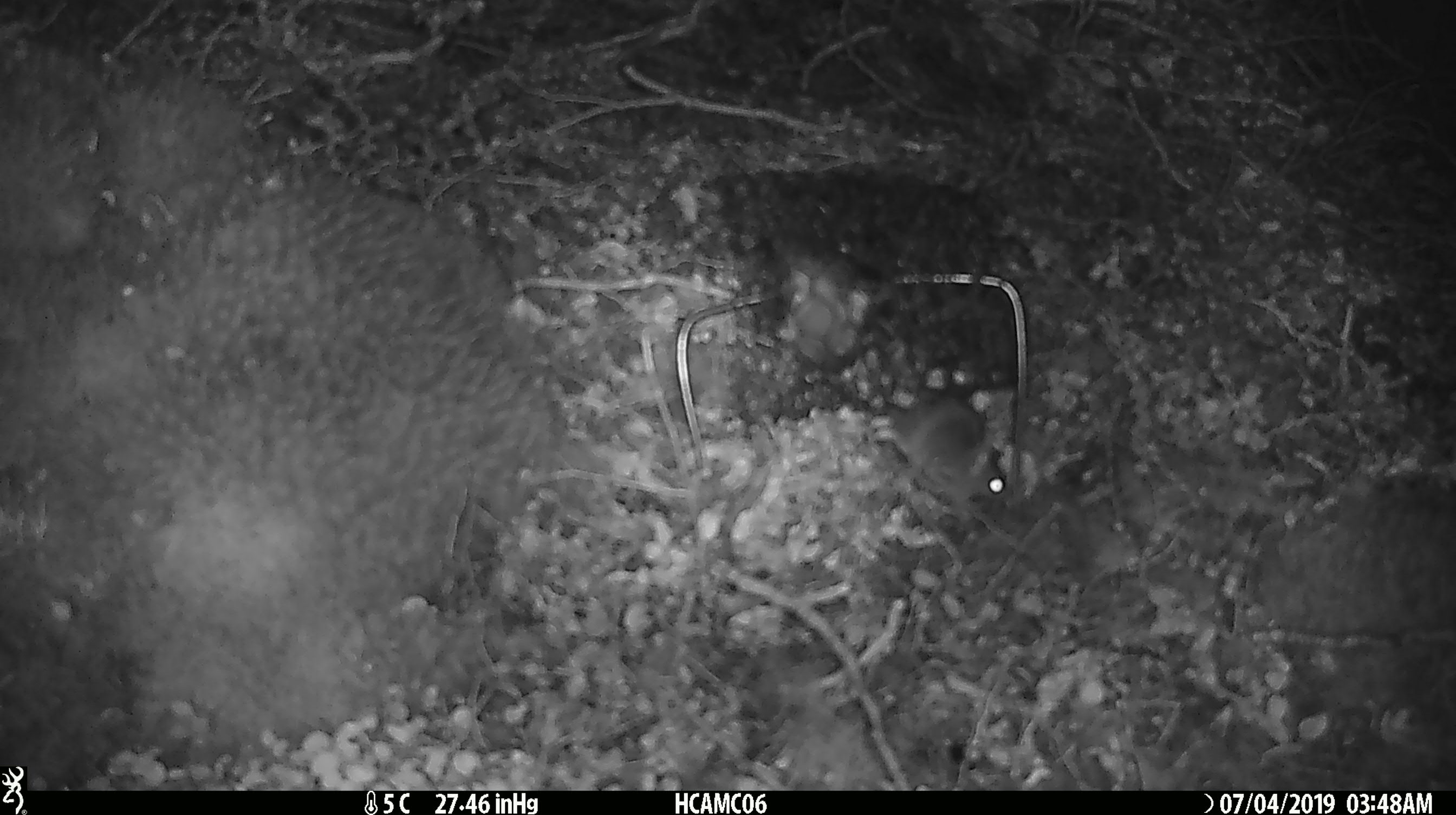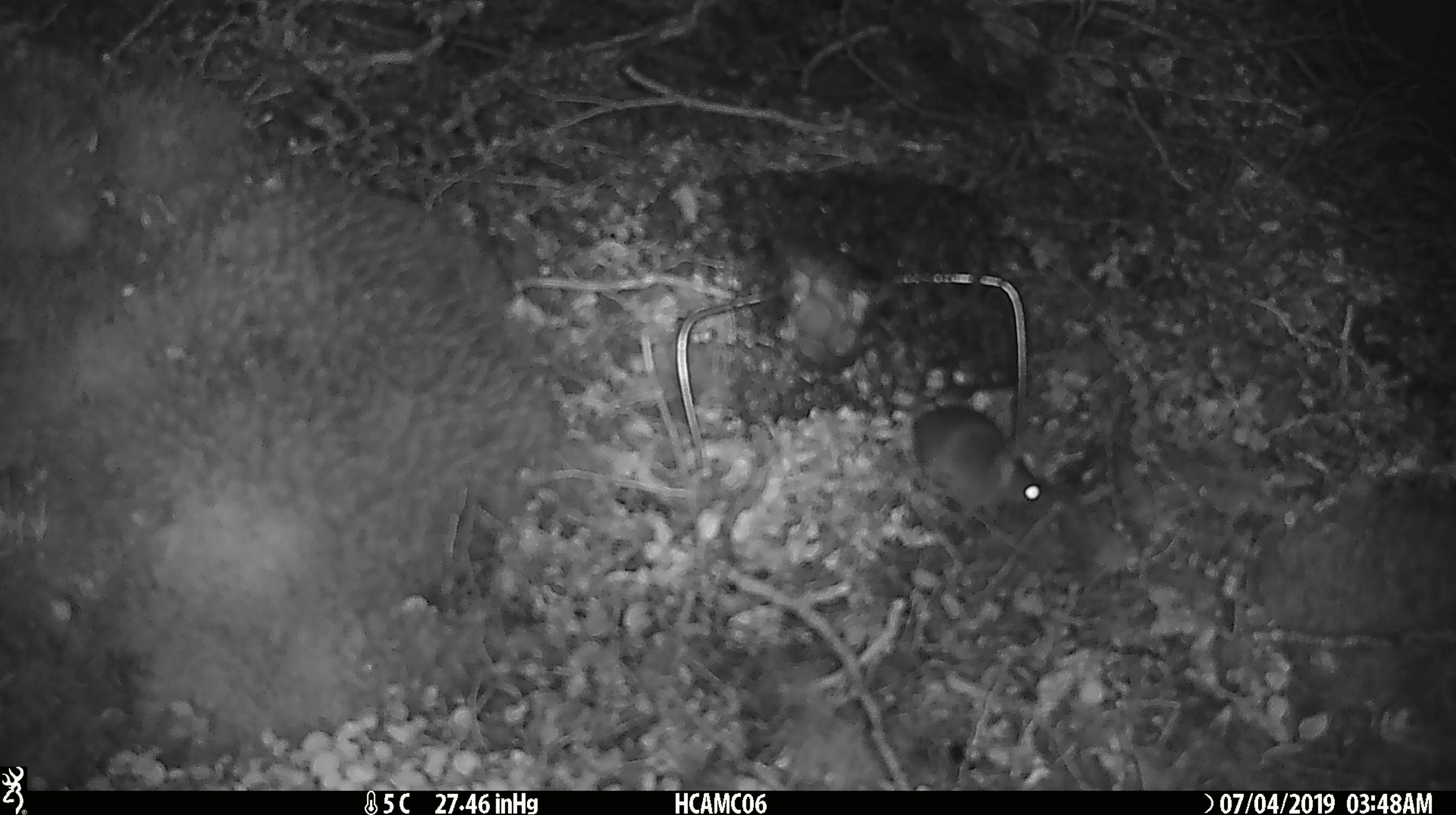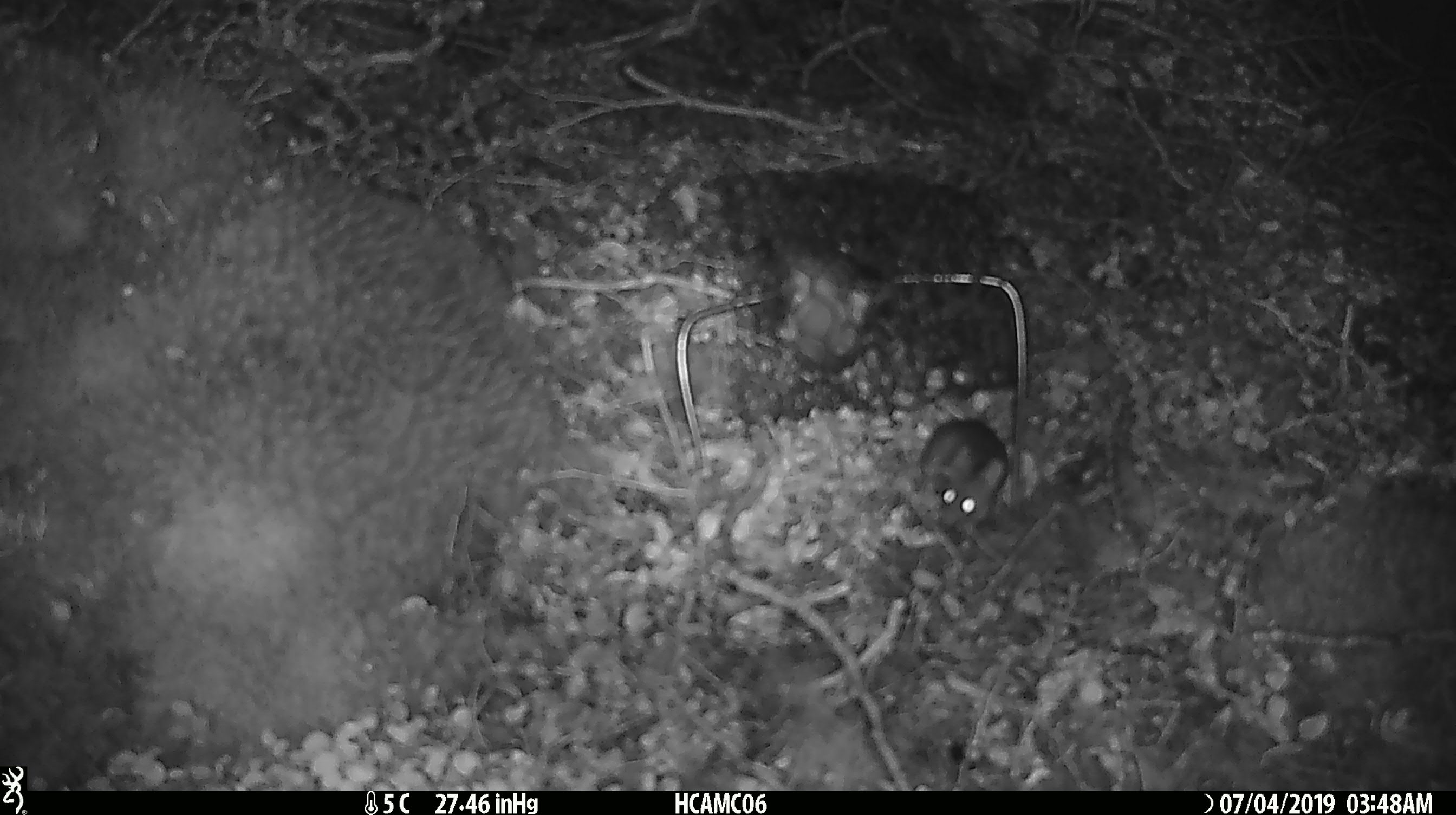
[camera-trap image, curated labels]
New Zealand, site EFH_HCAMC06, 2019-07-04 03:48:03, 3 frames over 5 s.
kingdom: Animalia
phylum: Chordata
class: Mammalia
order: Rodentia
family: Muridae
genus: Mus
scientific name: Mus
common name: mouse